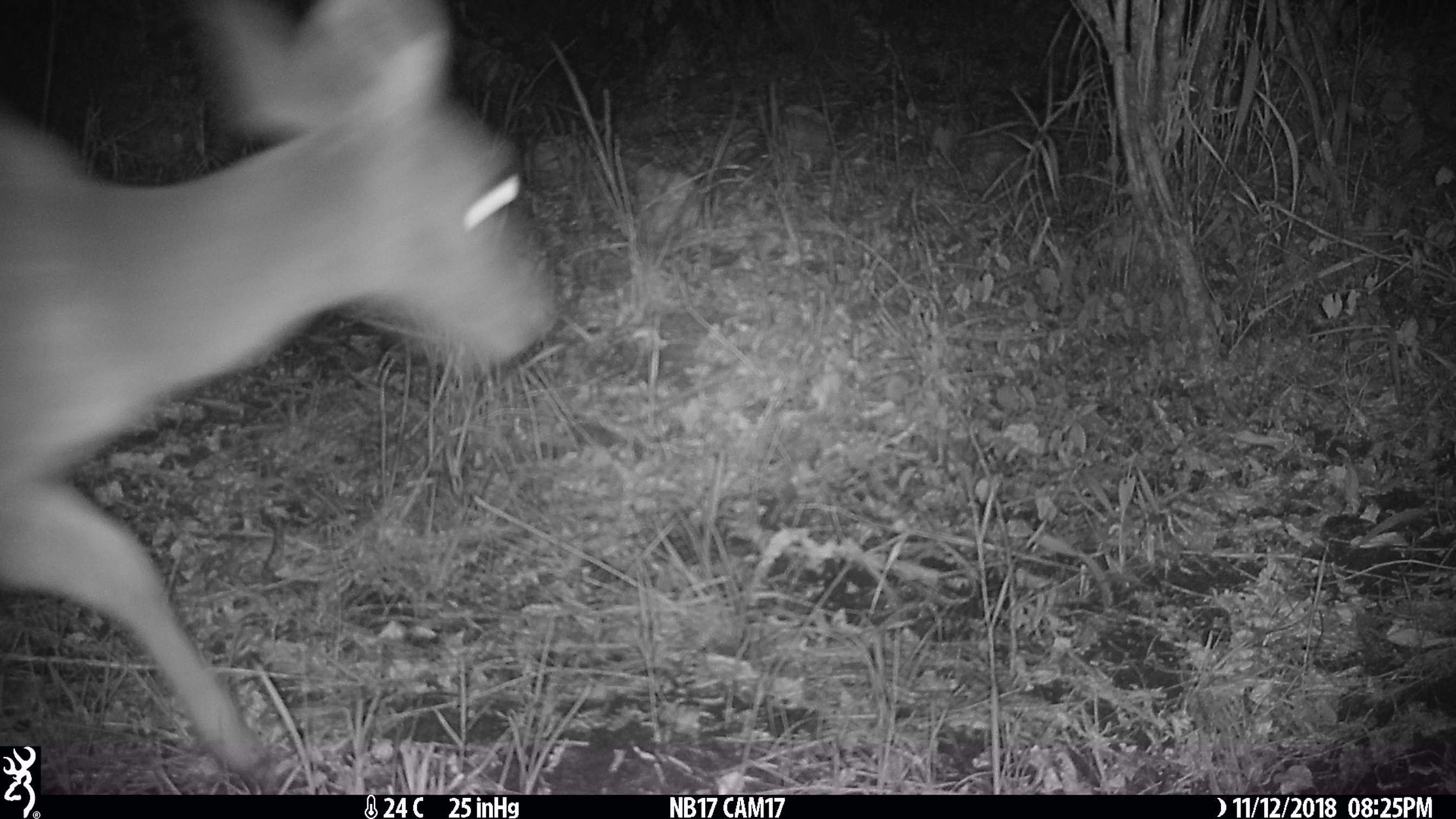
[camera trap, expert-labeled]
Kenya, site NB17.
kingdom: Animalia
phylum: Chordata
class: Mammalia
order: Artiodactyla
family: Bovidae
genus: Tragelaphus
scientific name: Tragelaphus scriptus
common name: bushbuck